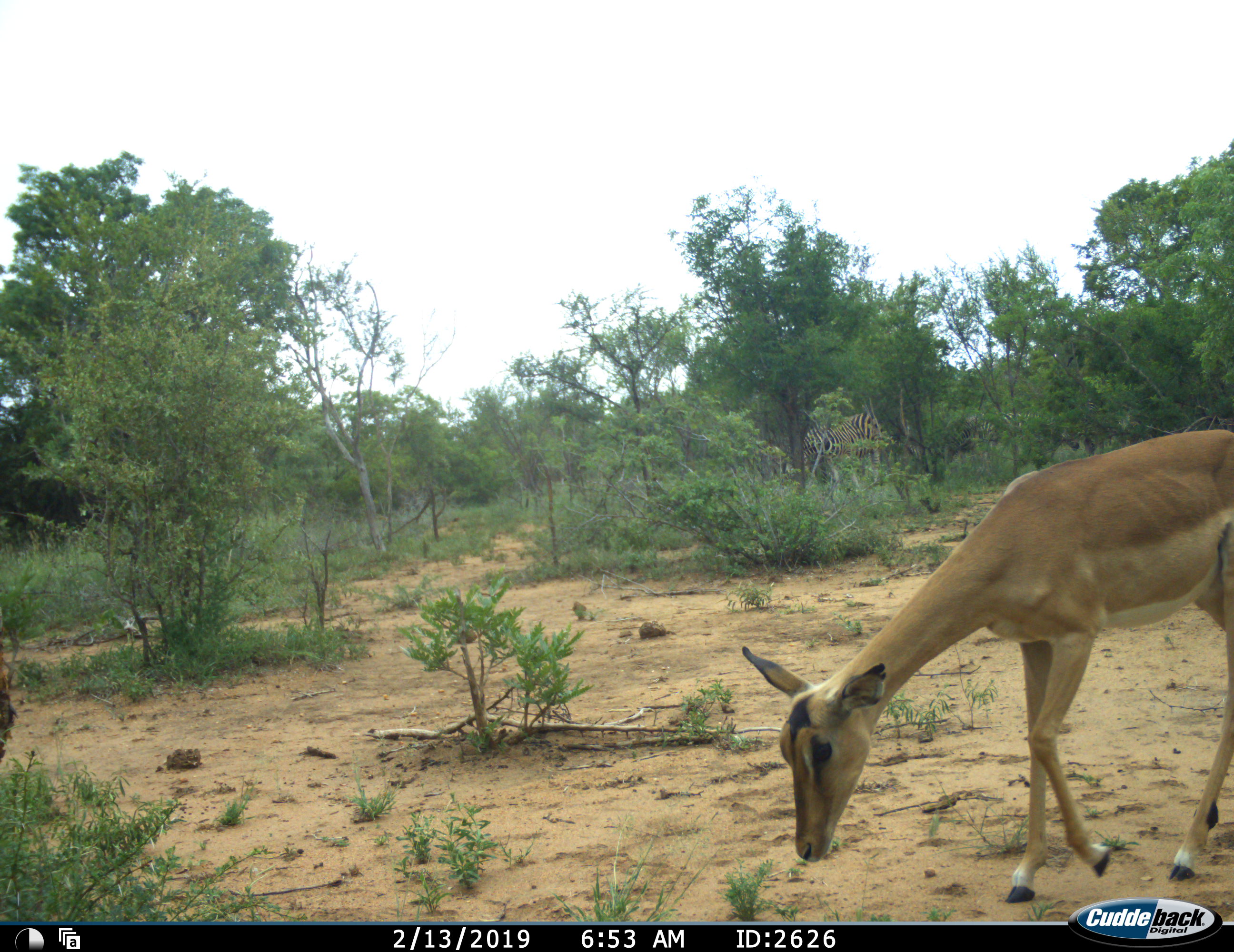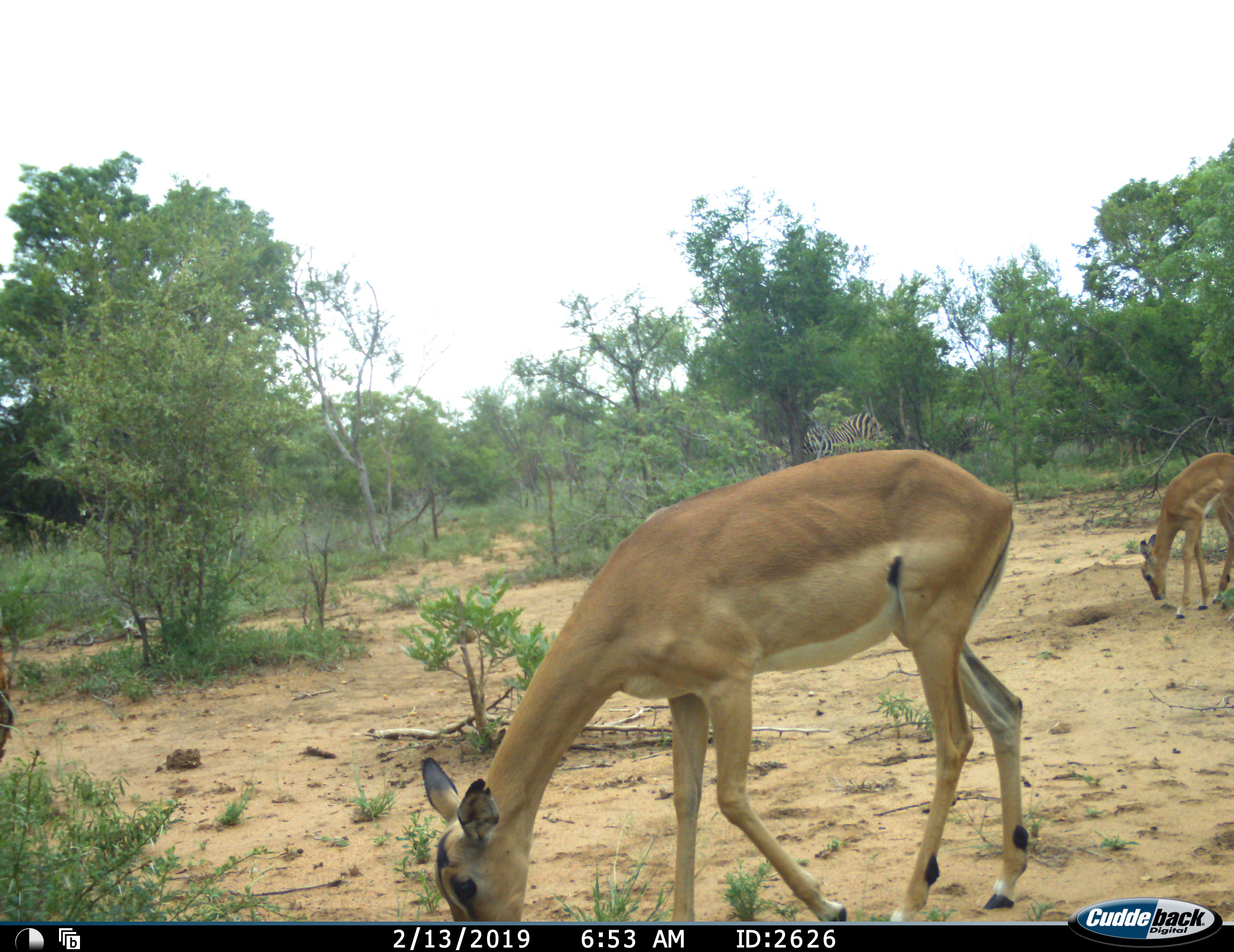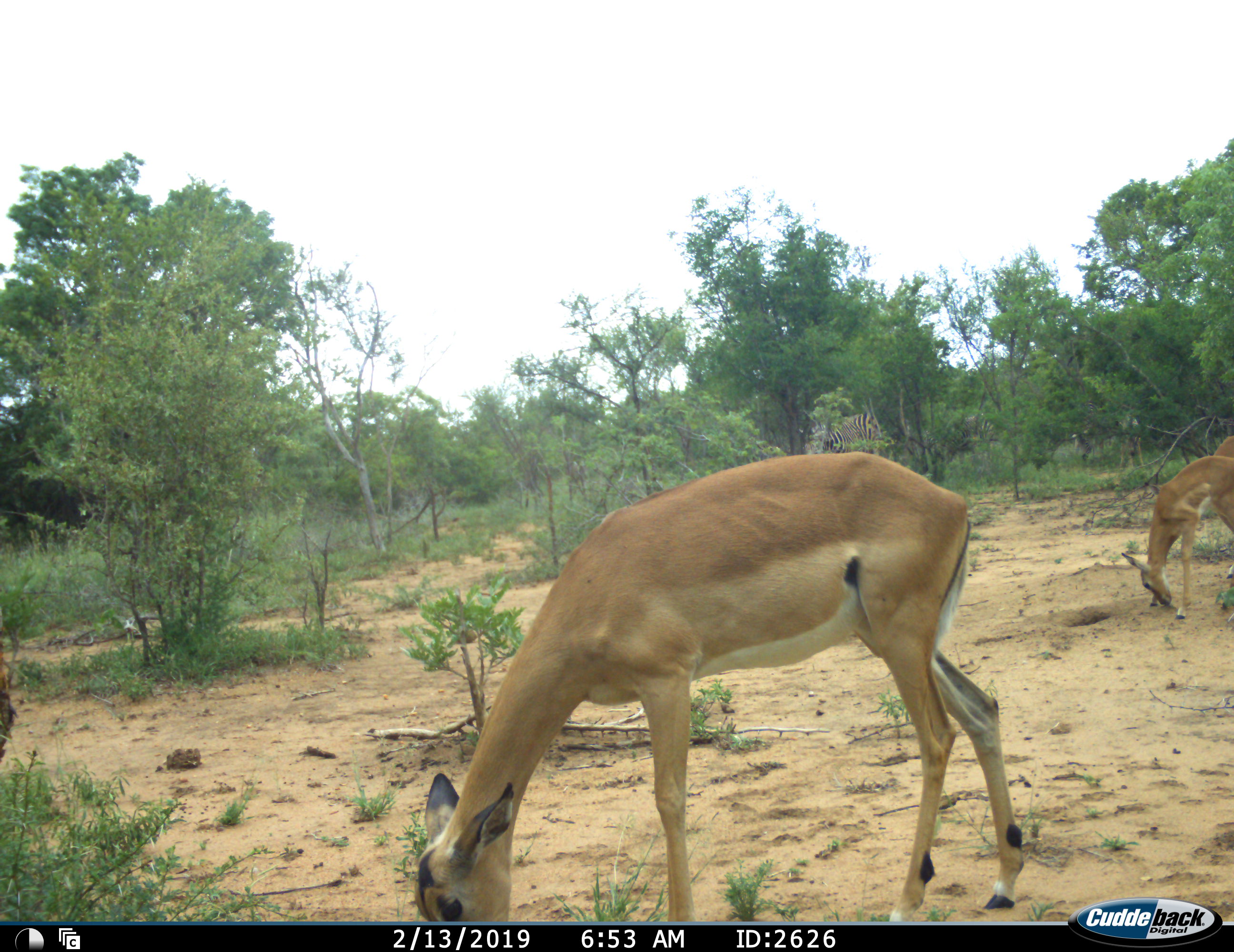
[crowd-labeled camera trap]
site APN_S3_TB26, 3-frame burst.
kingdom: Animalia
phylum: Chordata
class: Mammalia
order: Artiodactyla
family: Bovidae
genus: Aepyceros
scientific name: Aepyceros melampus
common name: impala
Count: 2.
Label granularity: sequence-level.